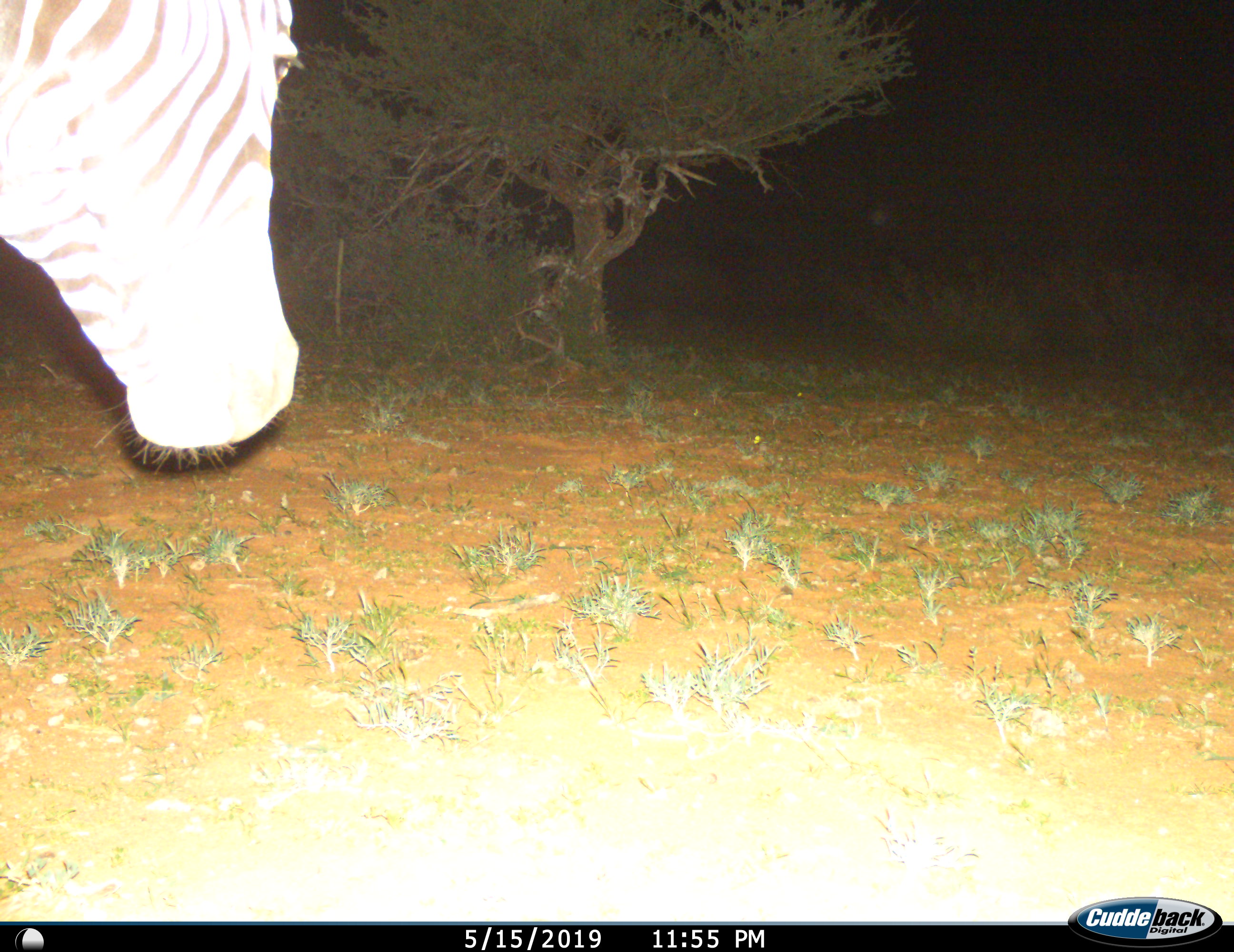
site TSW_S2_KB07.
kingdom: Animalia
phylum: Chordata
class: Mammalia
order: Perissodactyla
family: Equidae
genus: Equus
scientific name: Equus quagga burchellii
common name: burchell's zebra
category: zebraburchells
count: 1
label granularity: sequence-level